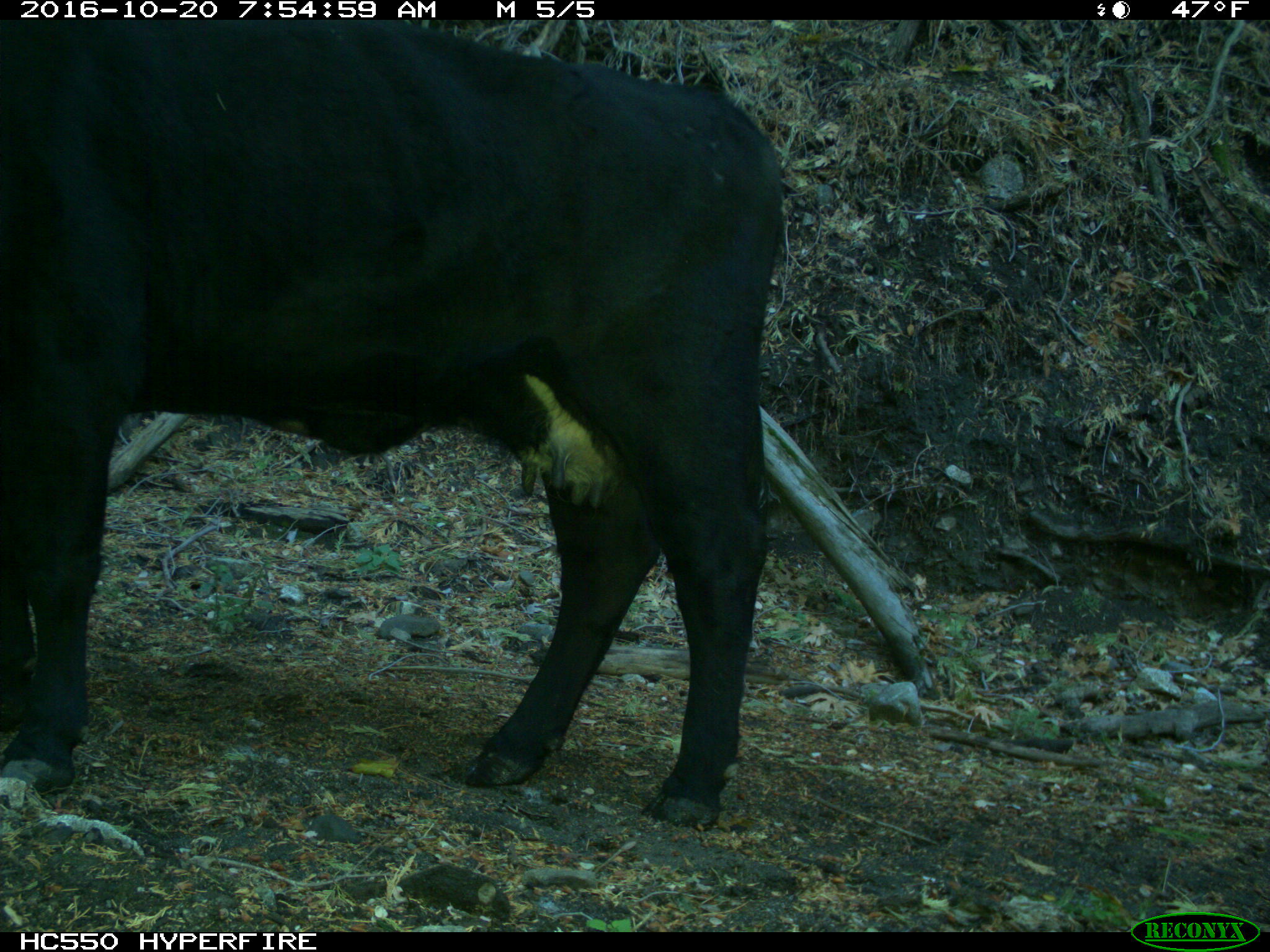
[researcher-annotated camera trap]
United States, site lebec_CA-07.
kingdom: Animalia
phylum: Chordata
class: Mammalia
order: Artiodactyla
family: Bovidae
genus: Bos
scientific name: Bos taurus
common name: domestic cow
Bos taurus (domestic cow).